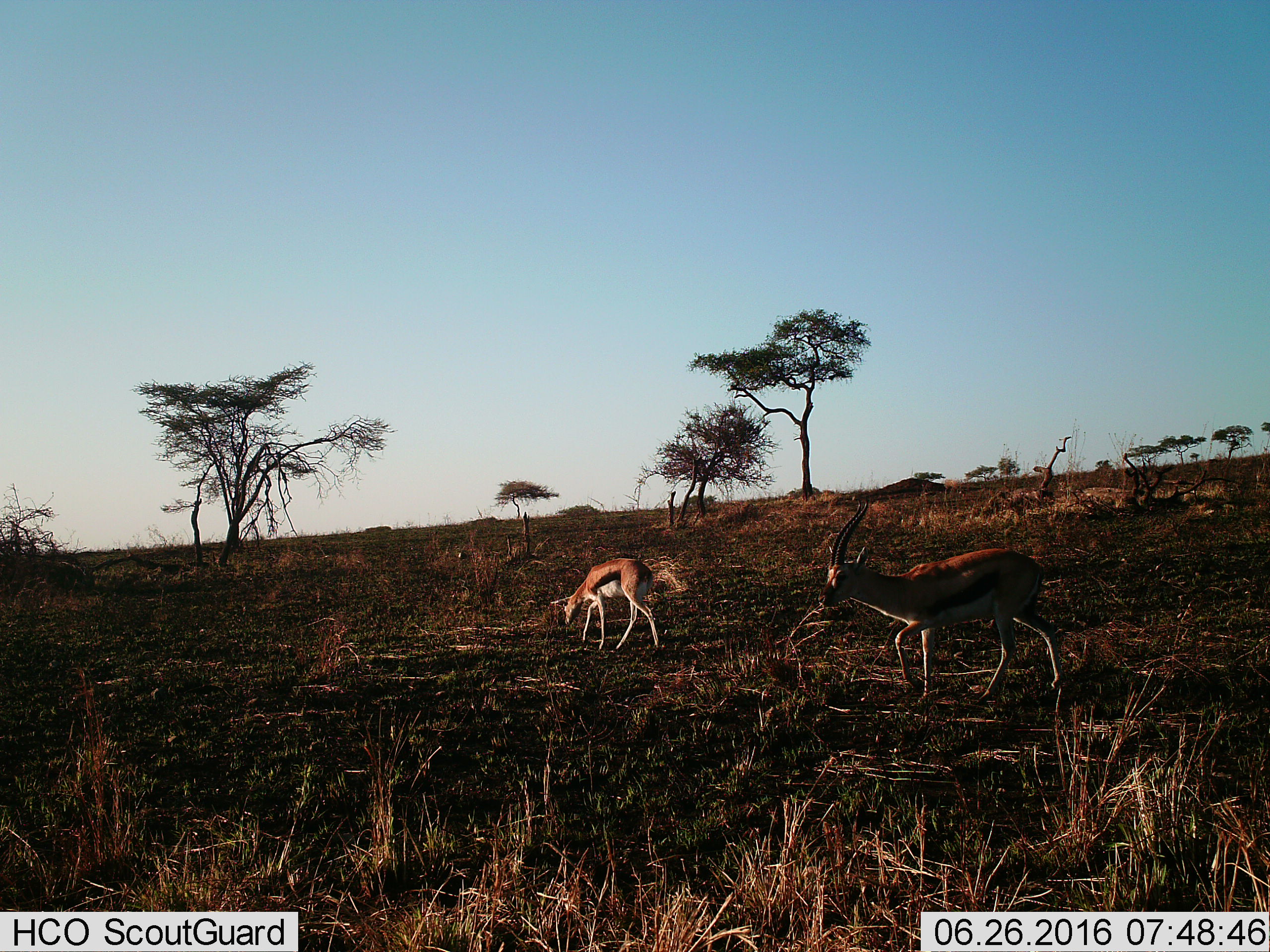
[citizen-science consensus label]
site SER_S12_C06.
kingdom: Animalia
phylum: Chordata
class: Mammalia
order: Artiodactyla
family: Bovidae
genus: Eudorcas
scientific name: Eudorcas thomsonii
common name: thomson's gazelle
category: gazellethomsons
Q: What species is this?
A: Gazellethomsons (thomson's gazelle) (Eudorcas thomsonii).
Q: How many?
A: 2.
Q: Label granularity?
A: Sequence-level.